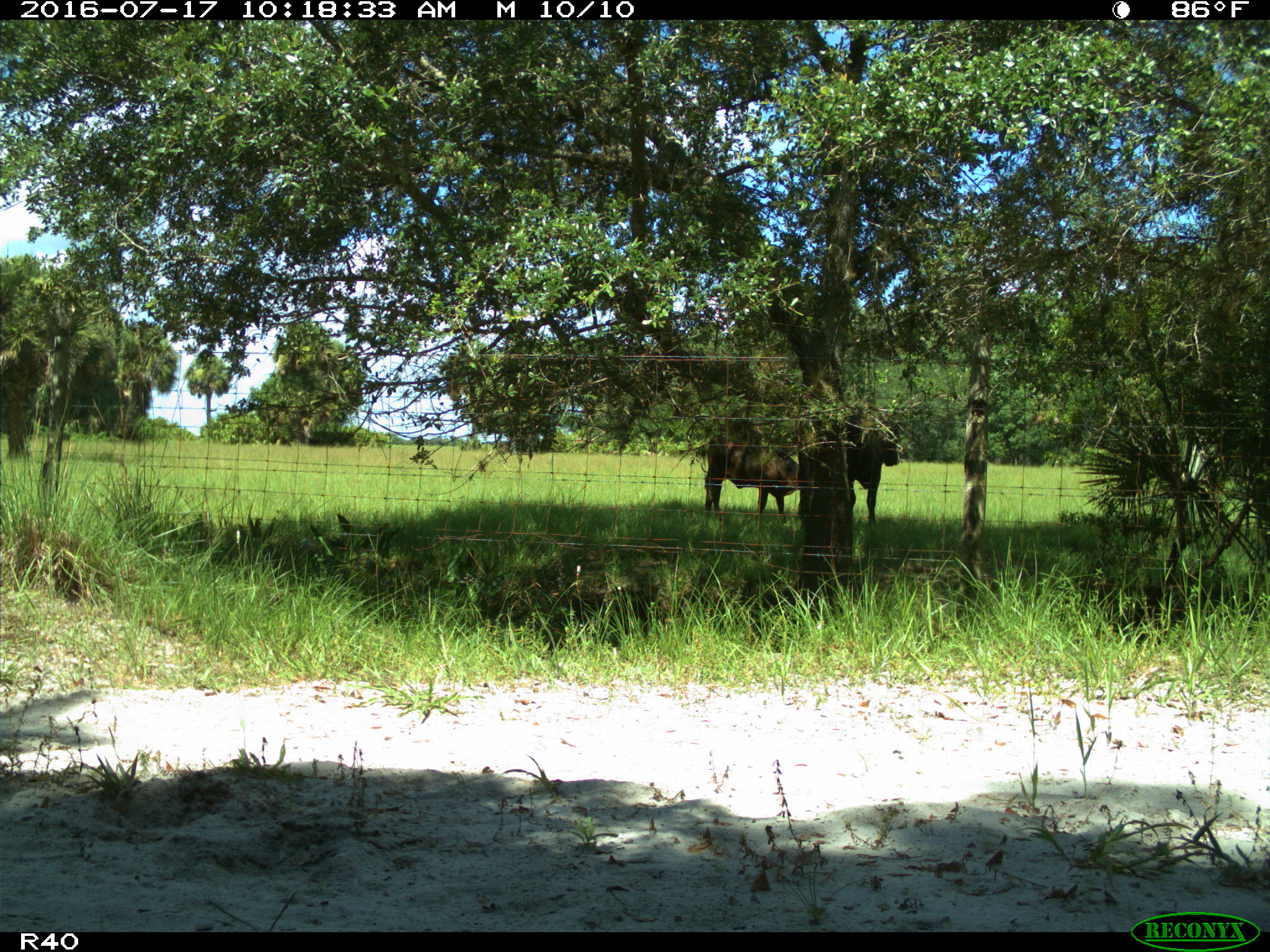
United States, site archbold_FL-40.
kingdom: Animalia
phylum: Chordata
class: Mammalia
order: Artiodactyla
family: Bovidae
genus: Bos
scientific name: Bos taurus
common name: domestic cow